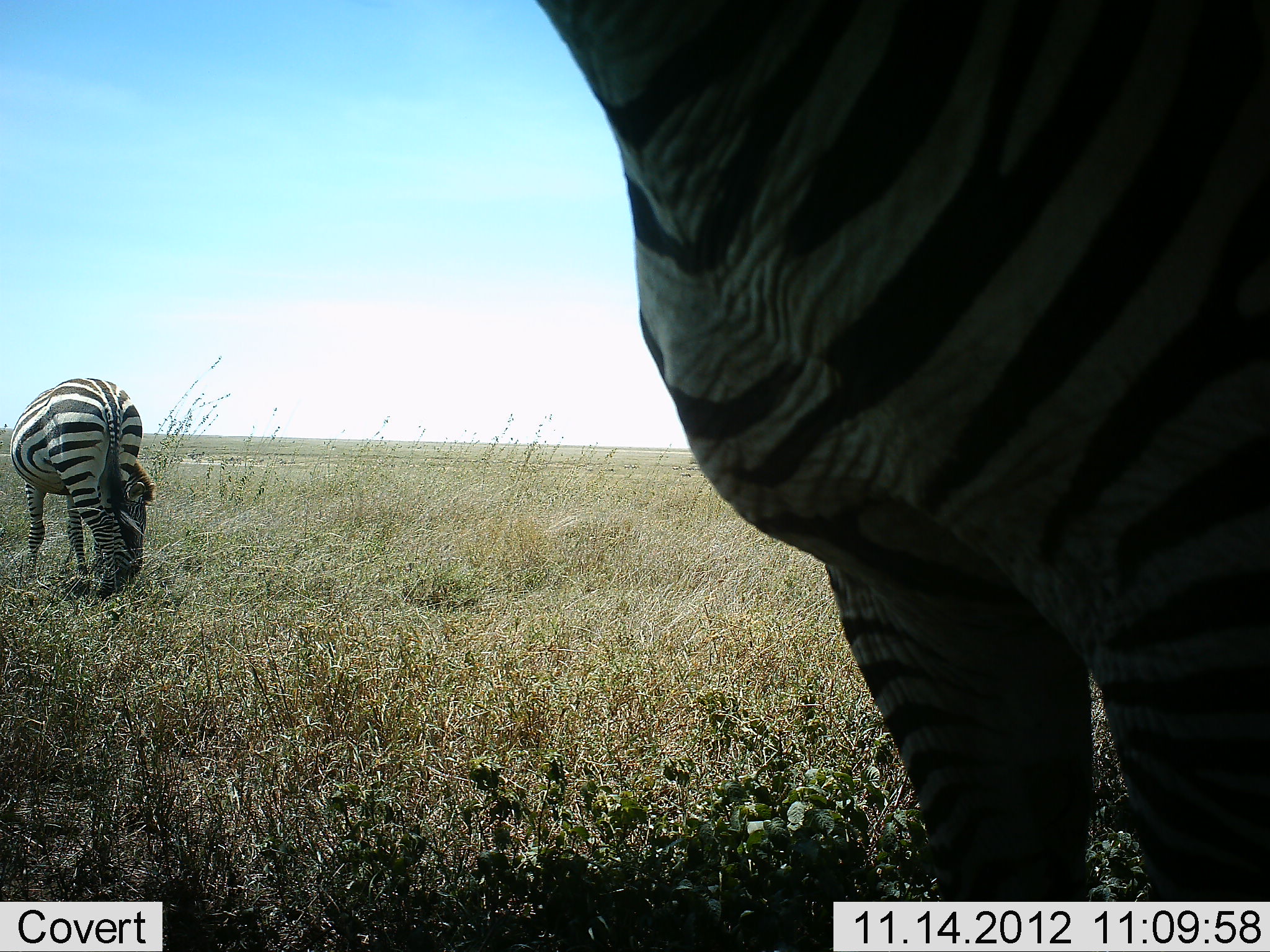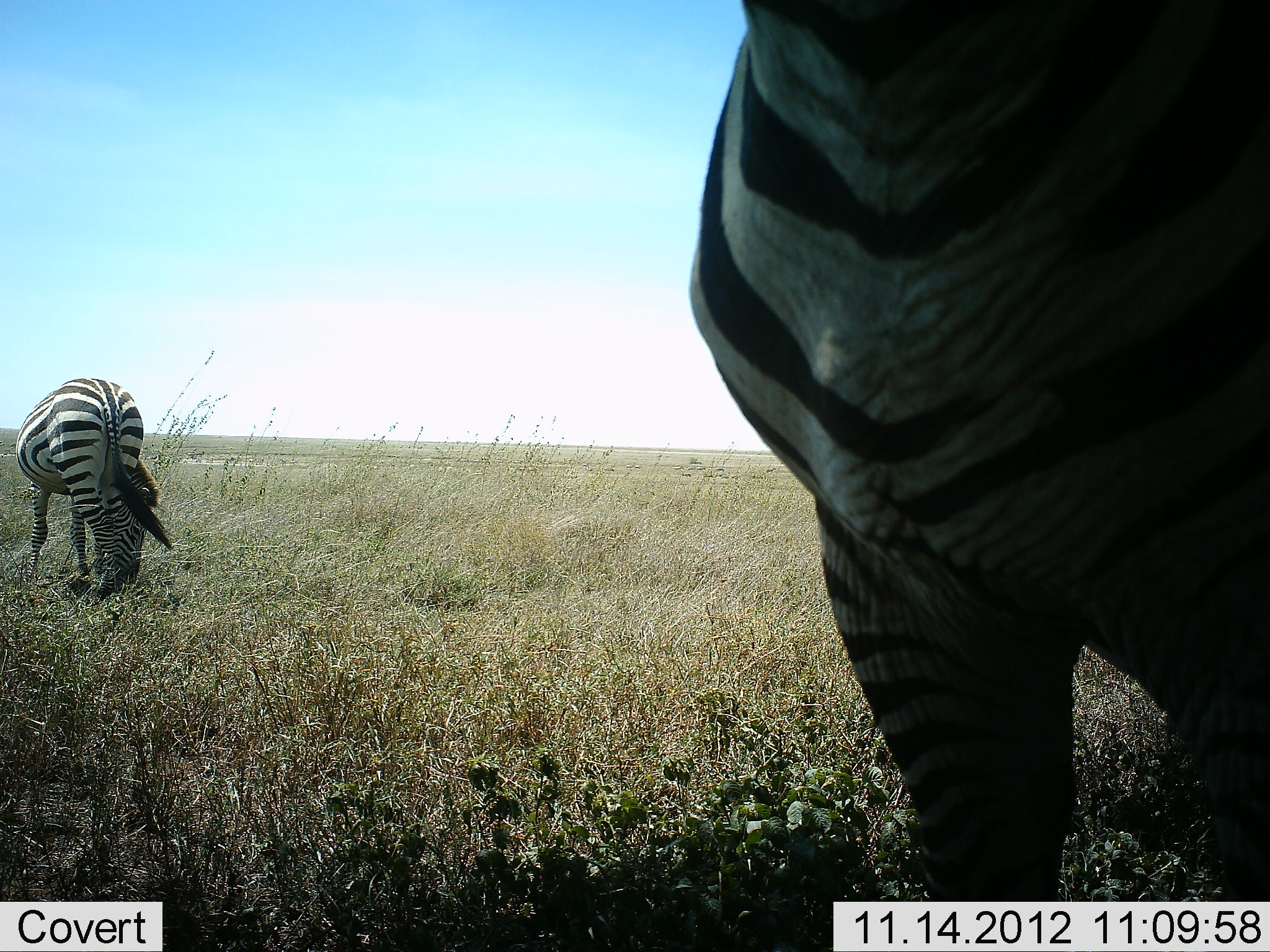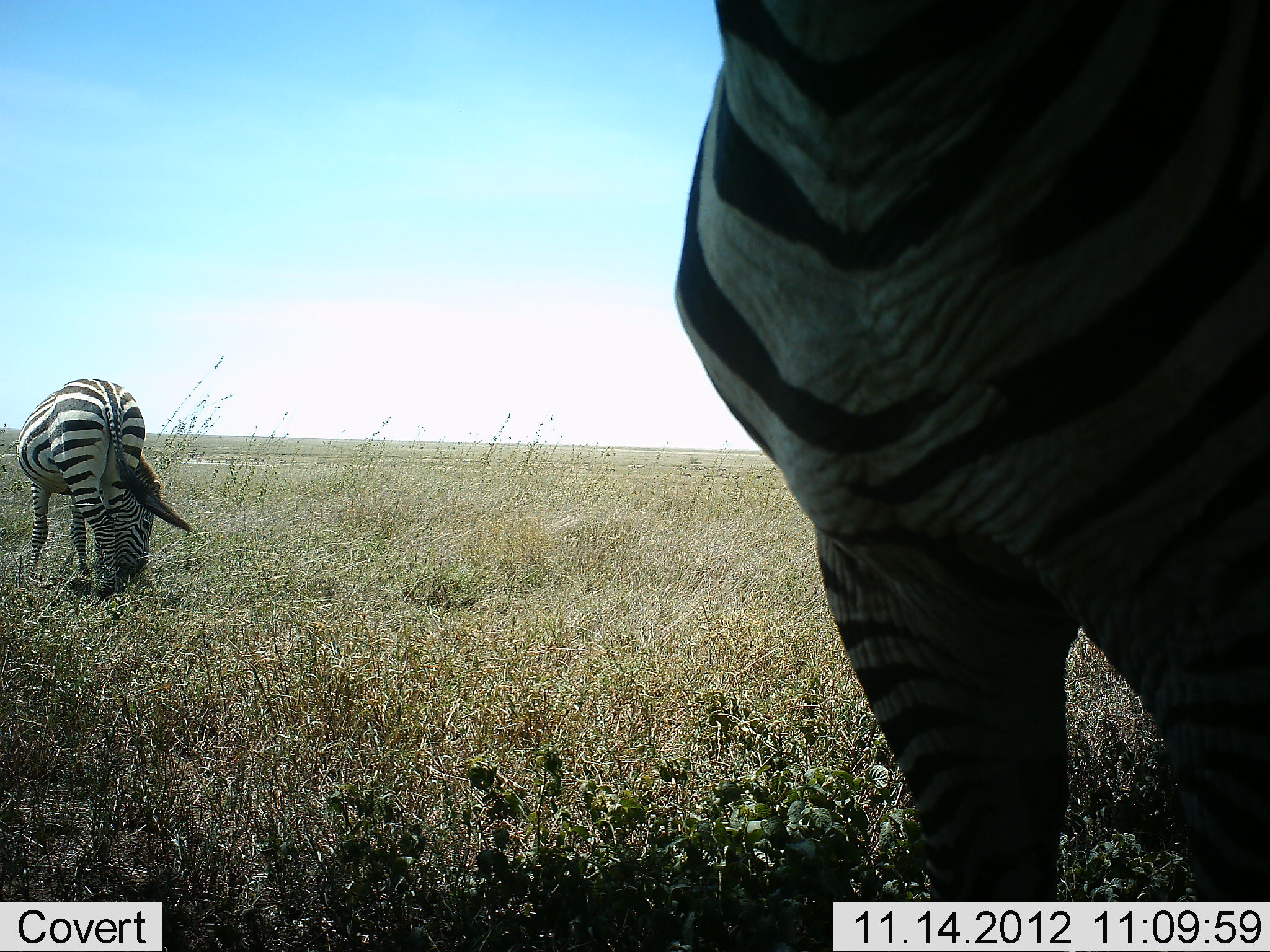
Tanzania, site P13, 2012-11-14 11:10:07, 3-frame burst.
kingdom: Animalia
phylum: Chordata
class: Mammalia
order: Perissodactyla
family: Equidae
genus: Equus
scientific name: Equus quagga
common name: plains zebra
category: zebra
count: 2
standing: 60%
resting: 0%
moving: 0%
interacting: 10%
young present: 0%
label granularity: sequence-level